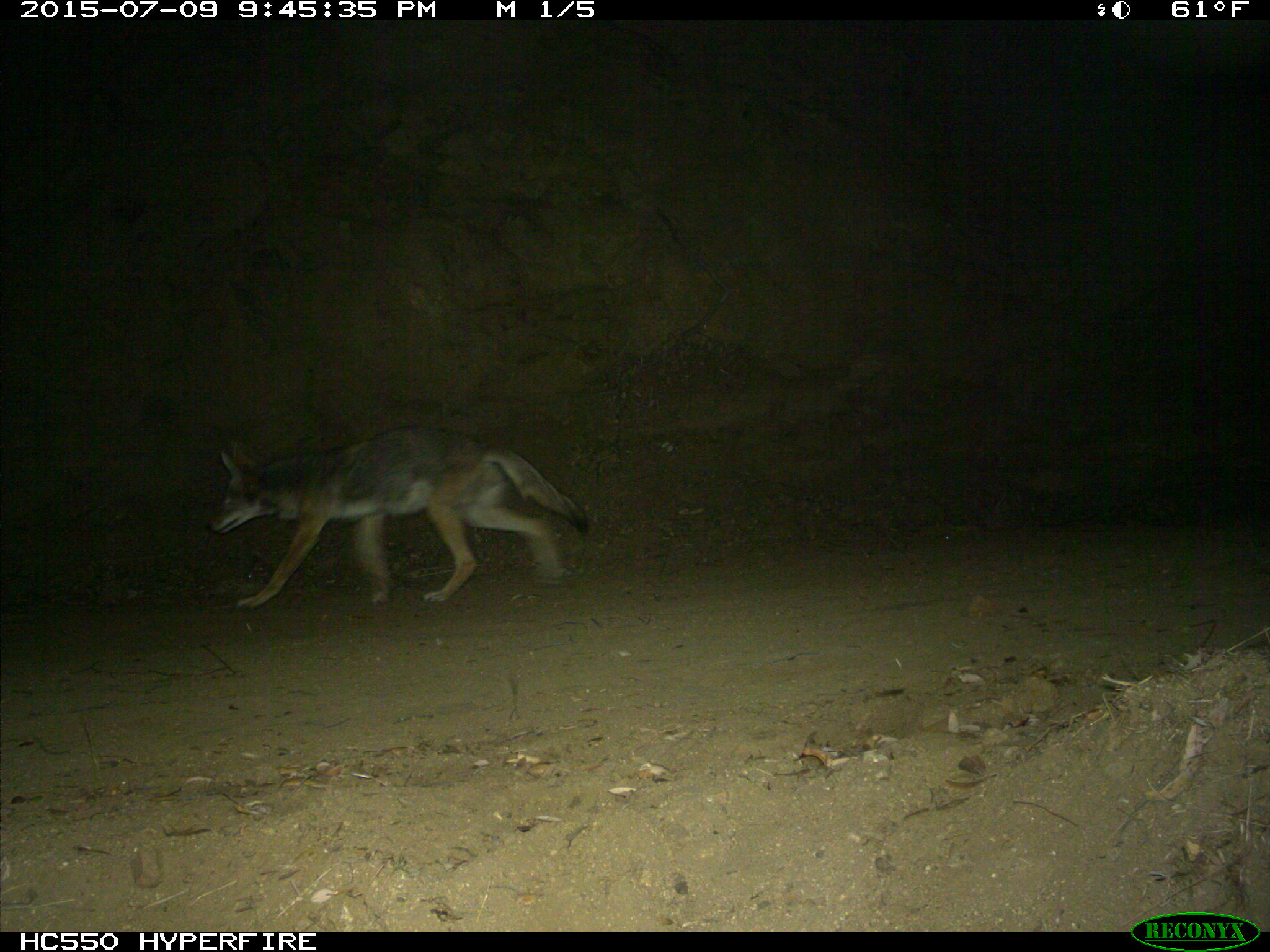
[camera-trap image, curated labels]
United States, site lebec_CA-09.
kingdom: Animalia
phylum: Chordata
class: Mammalia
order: Carnivora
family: Canidae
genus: Canis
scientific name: Canis latrans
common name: coyote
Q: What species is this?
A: Canis latrans (coyote).